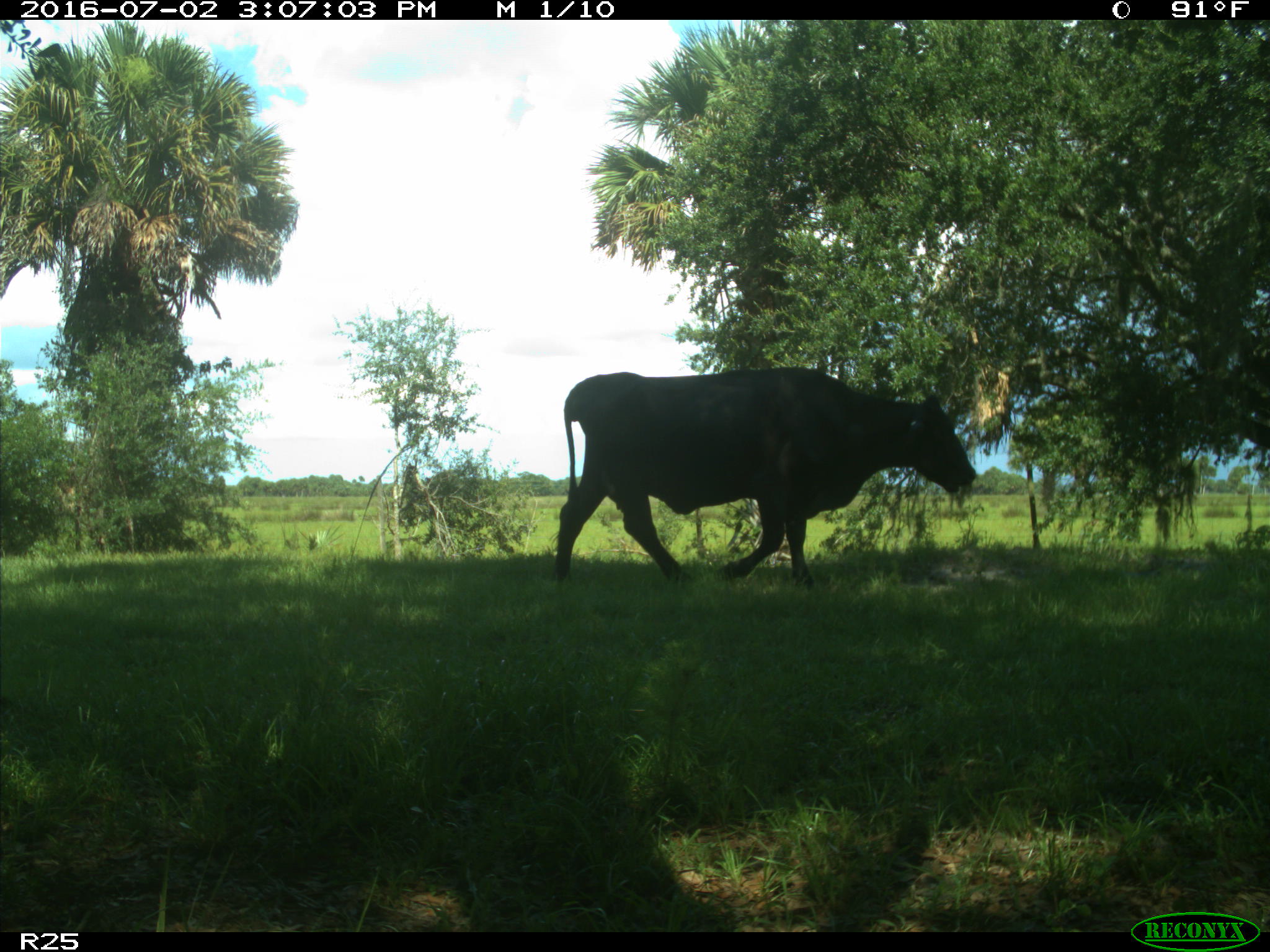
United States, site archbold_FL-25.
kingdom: Animalia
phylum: Chordata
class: Mammalia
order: Artiodactyla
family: Bovidae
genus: Bos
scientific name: Bos taurus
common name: domestic cow